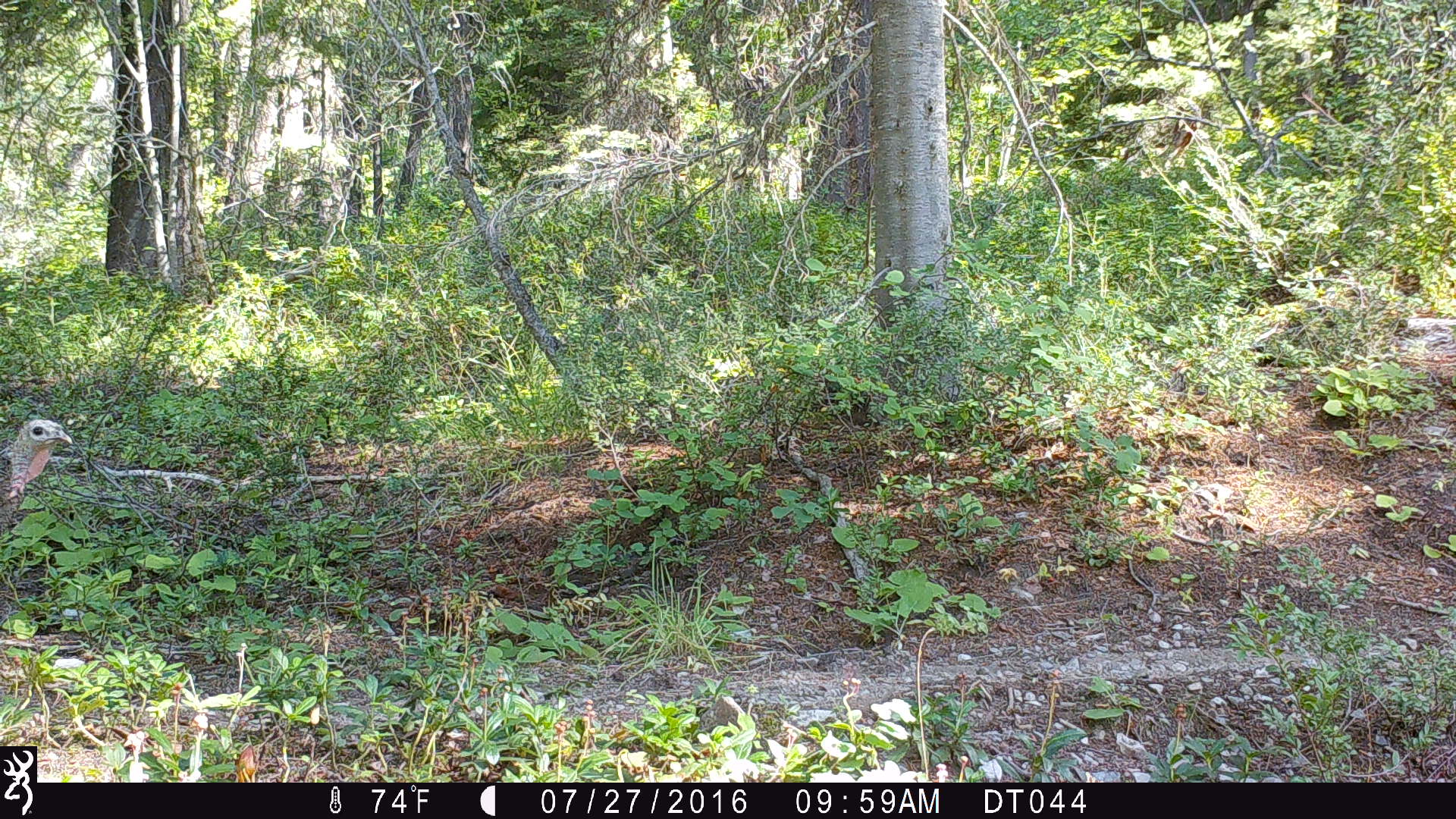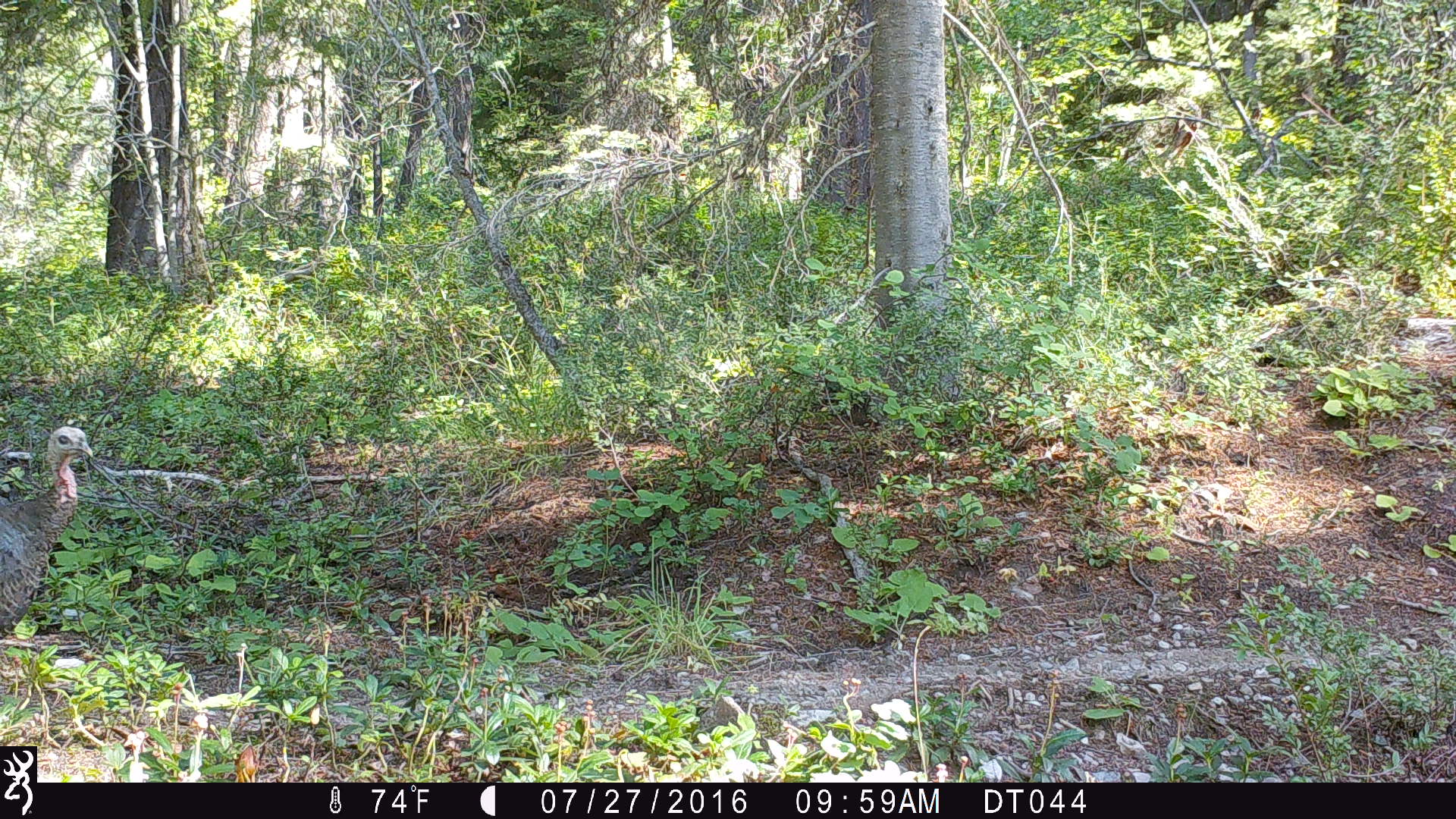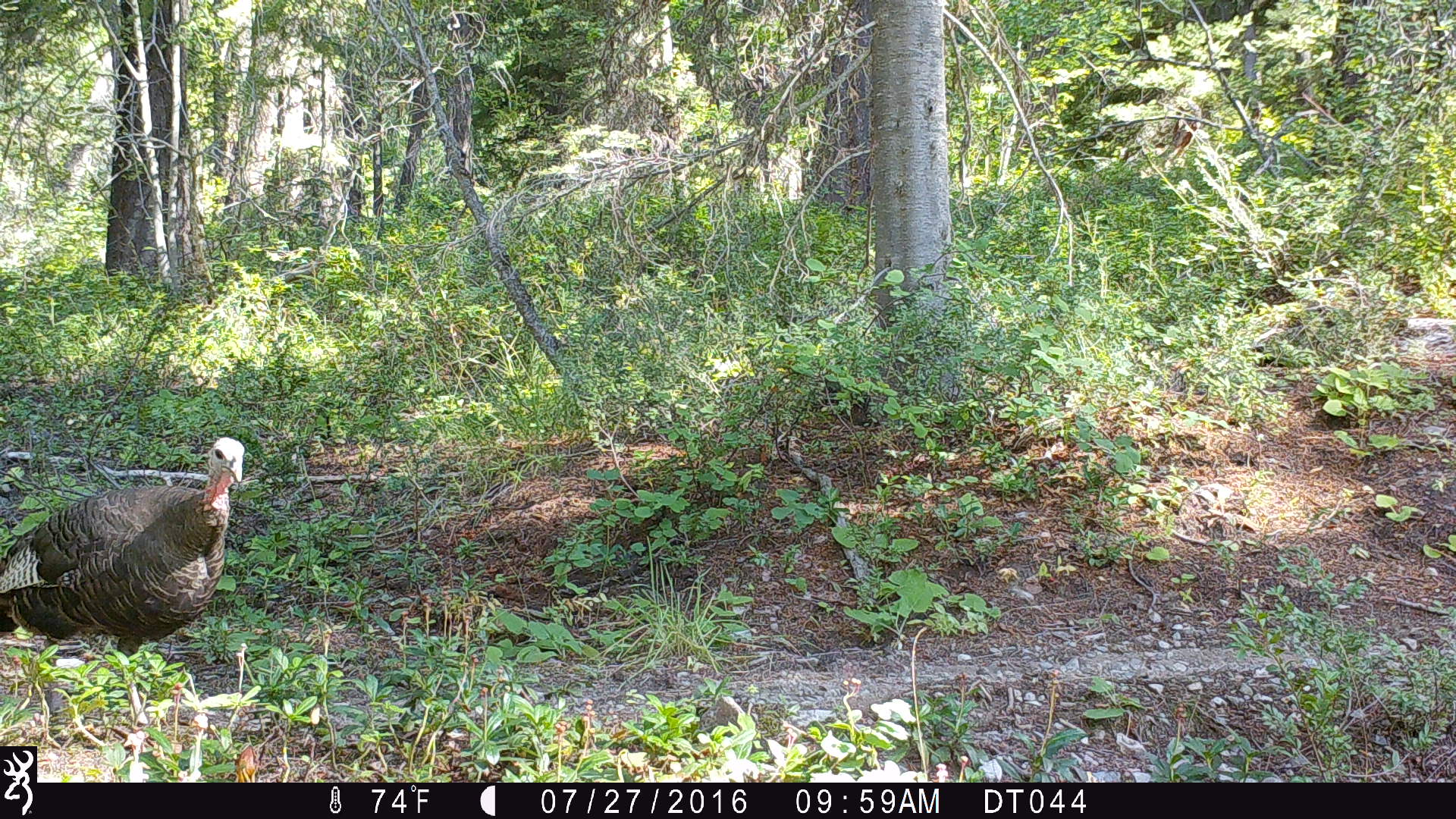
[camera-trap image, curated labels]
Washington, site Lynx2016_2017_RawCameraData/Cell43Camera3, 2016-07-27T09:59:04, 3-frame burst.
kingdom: Animalia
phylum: Chordata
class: Aves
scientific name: Aves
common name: birds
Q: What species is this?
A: Aves (birds).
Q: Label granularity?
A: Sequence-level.